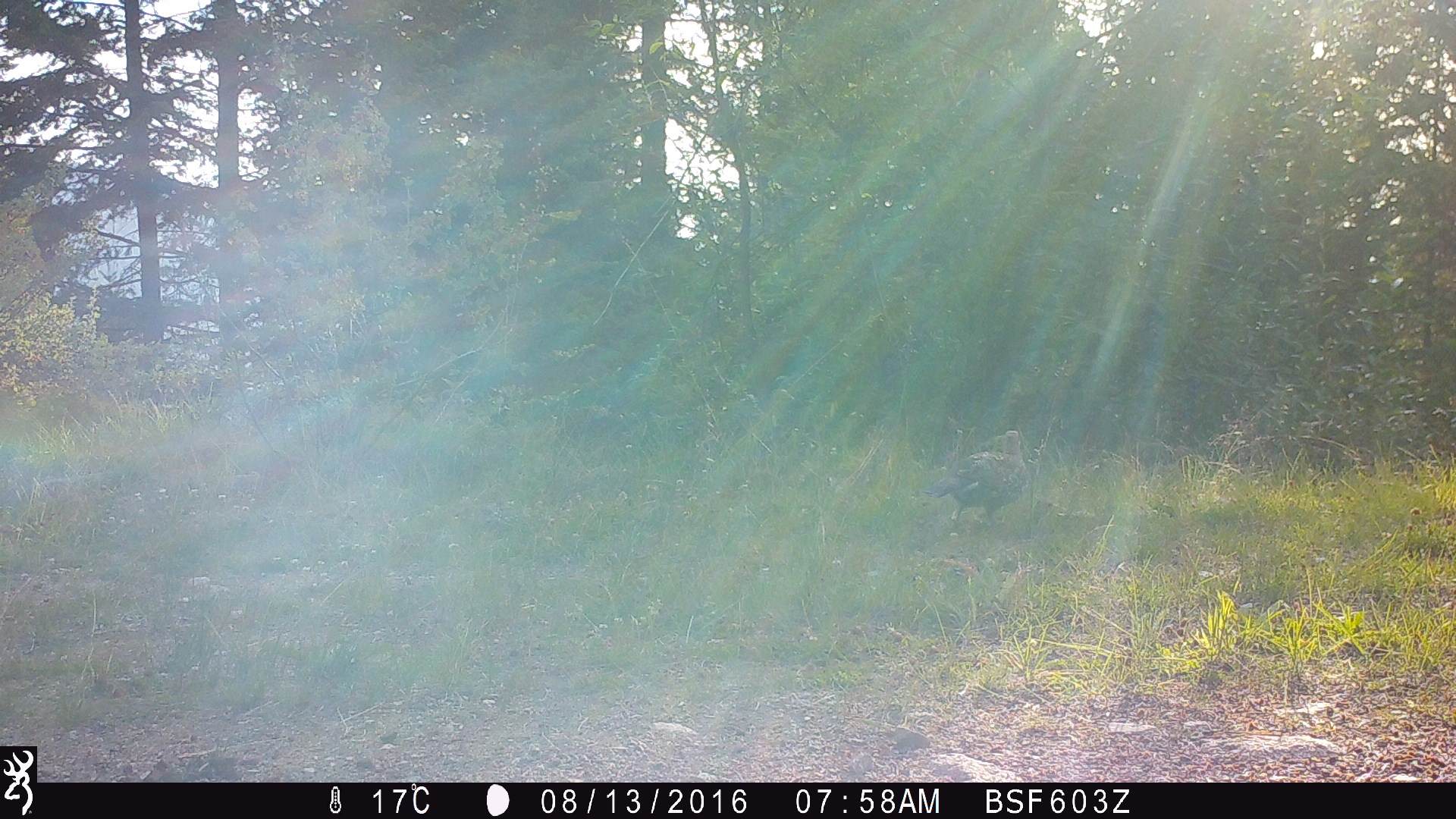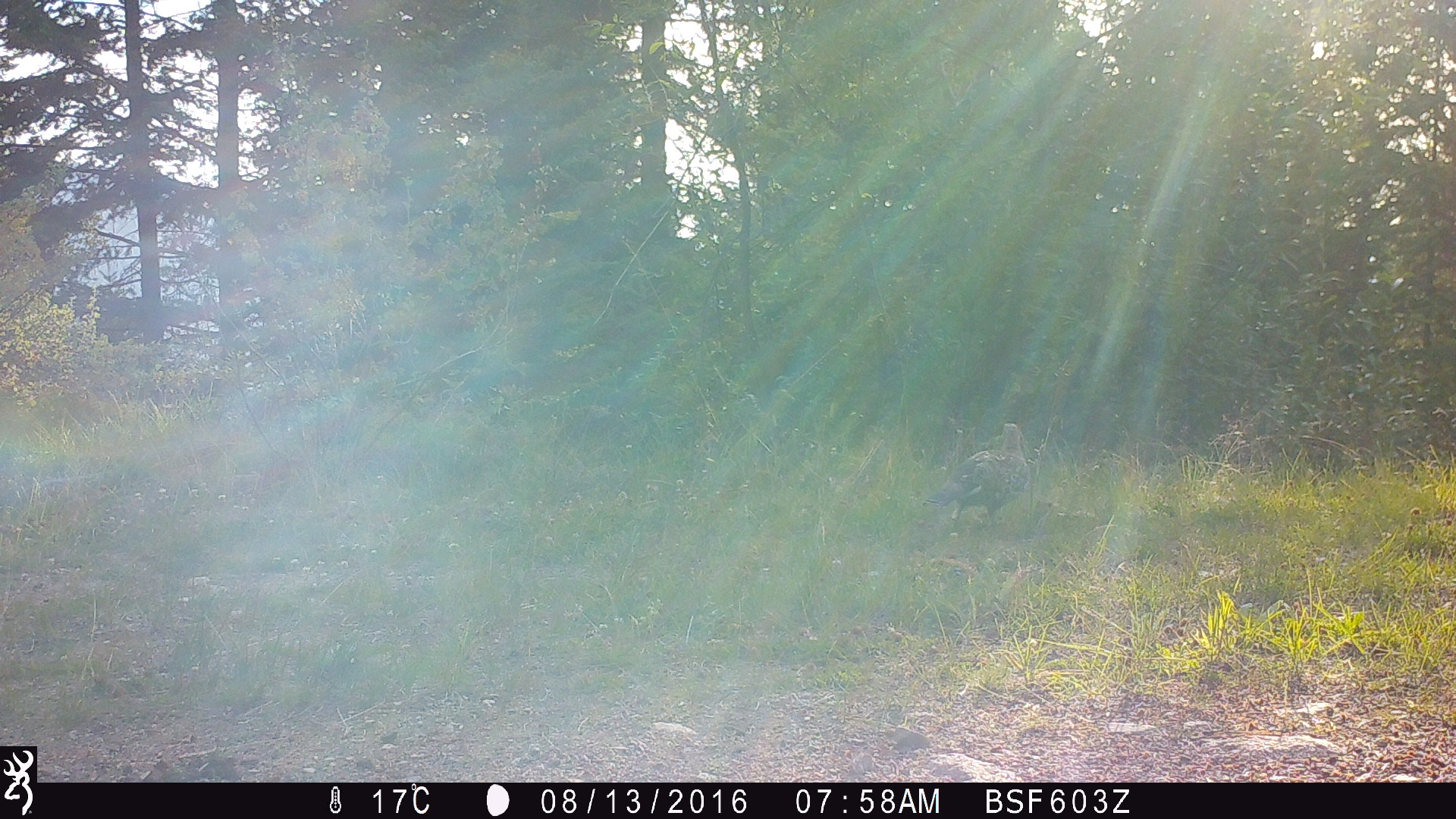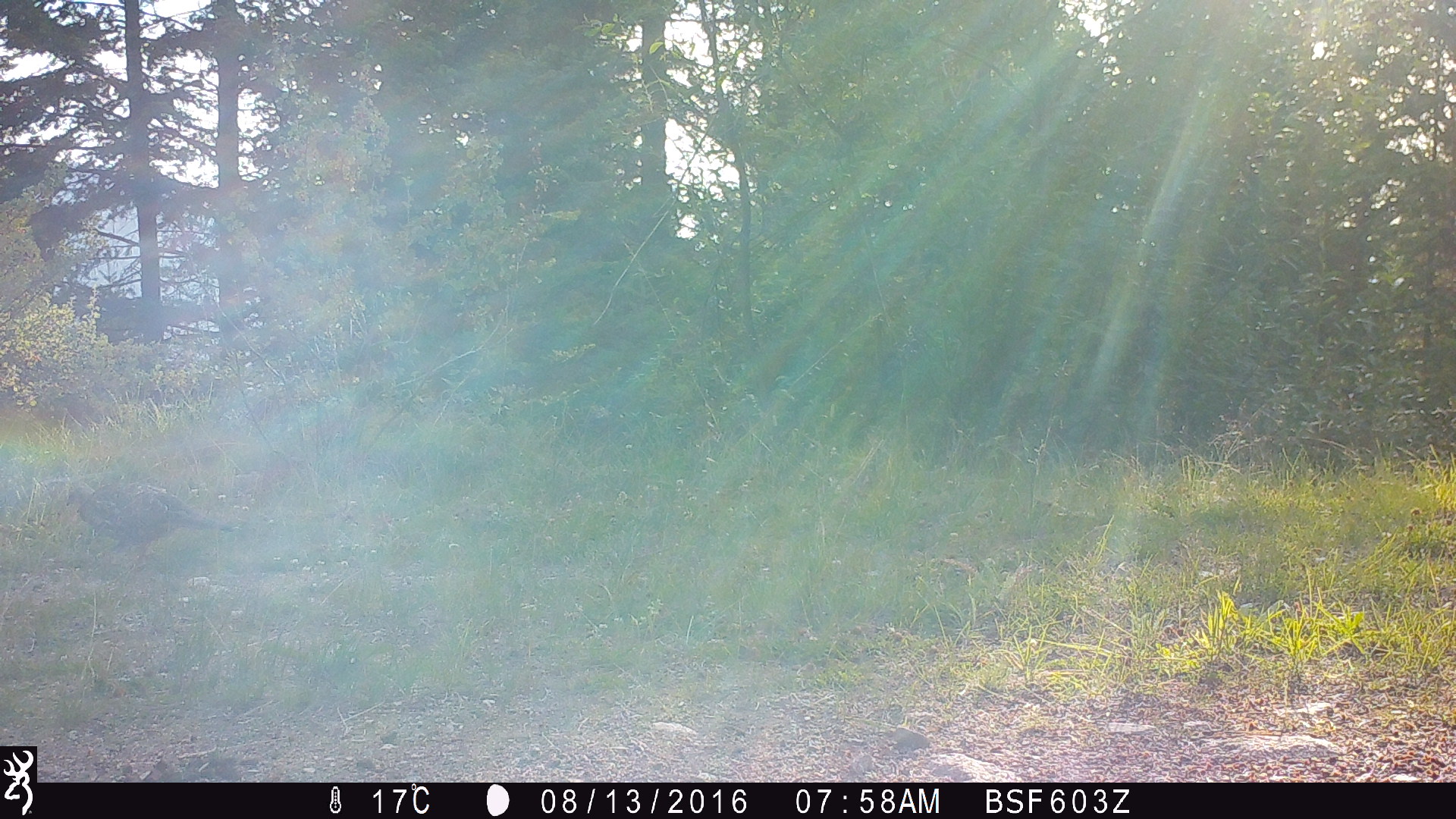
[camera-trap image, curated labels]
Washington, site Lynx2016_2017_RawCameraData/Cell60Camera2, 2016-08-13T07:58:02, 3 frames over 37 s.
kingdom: Animalia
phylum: Chordata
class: Aves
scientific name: Aves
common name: birds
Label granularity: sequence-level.